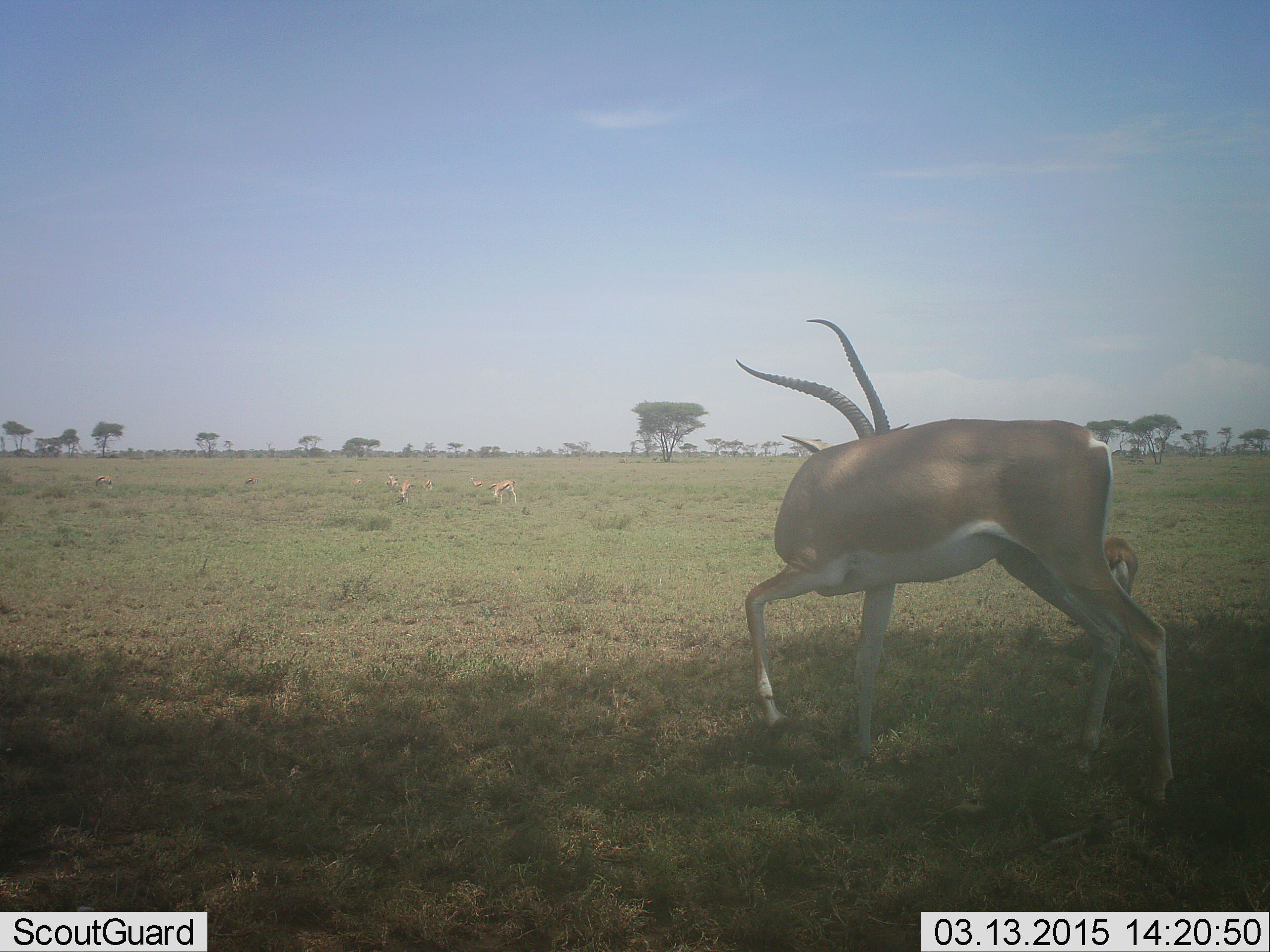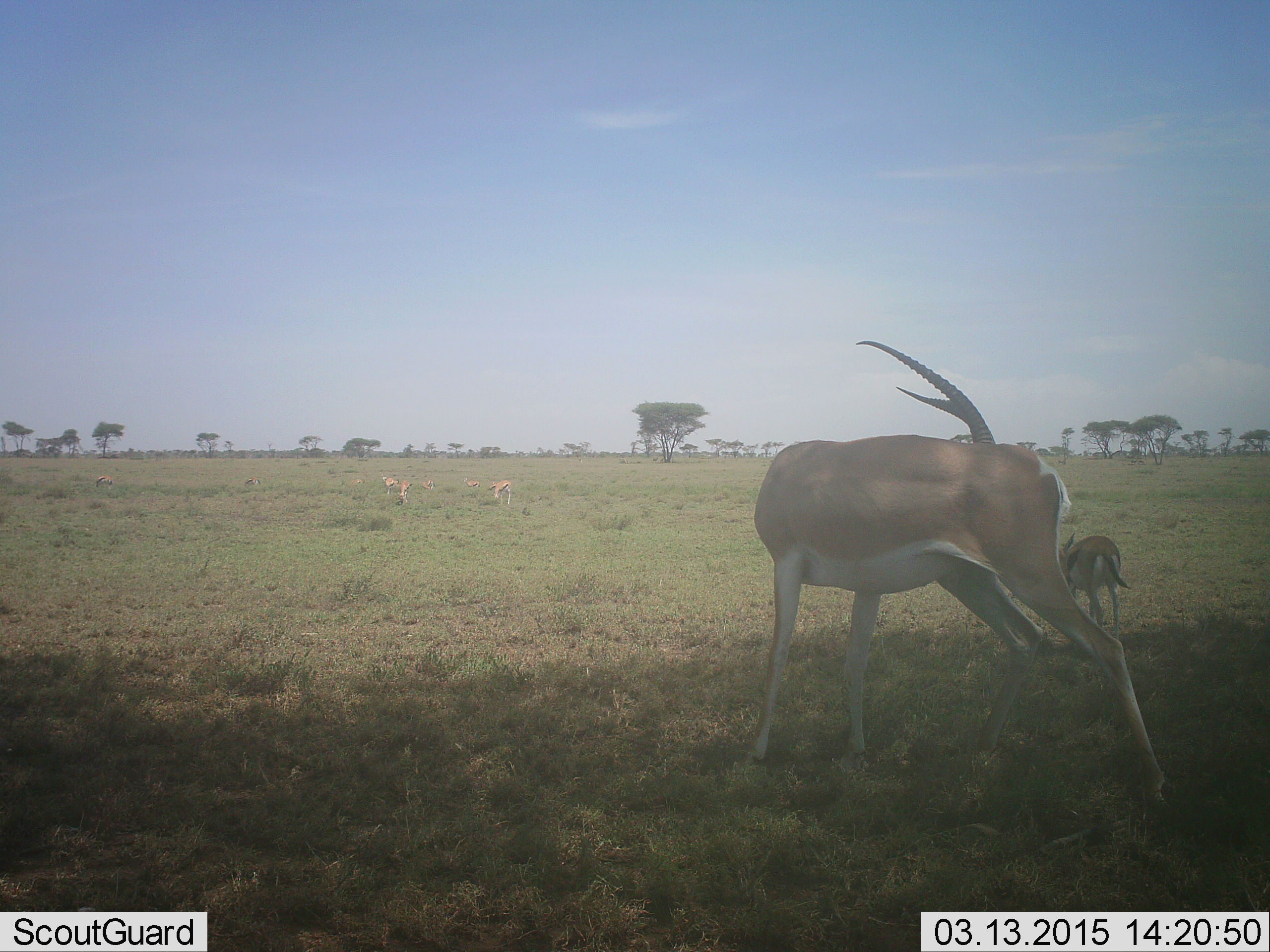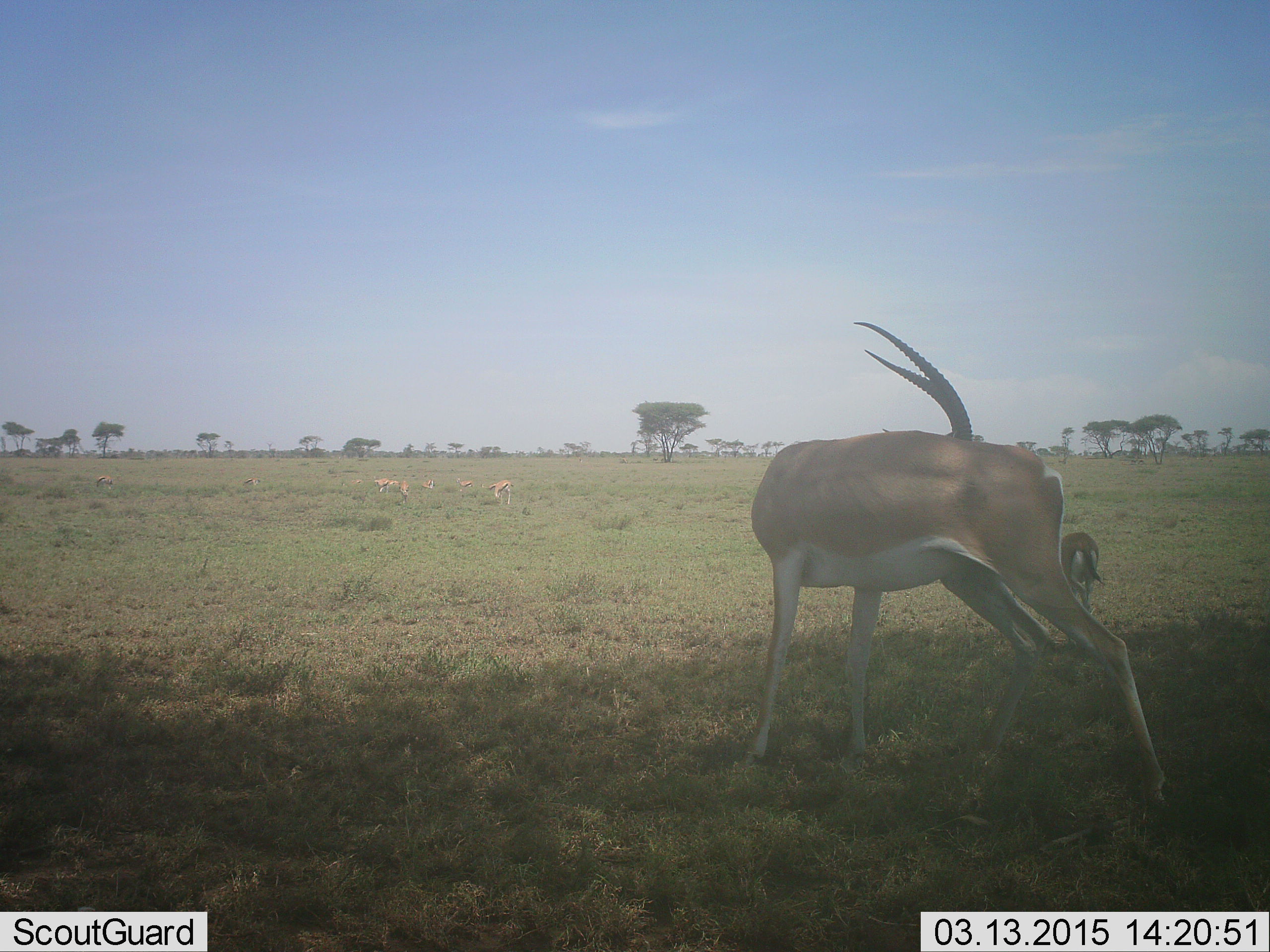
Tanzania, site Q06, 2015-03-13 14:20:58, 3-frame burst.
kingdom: Animalia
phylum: Chordata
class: Mammalia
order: Artiodactyla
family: Bovidae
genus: Nanger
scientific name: Nanger granti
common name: grant's gazelle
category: gazellegrants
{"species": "gazellegrants (grant's gazelle) (Nanger granti)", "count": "4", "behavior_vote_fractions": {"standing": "82%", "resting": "0%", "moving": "36%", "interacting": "9%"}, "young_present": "27%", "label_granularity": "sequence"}